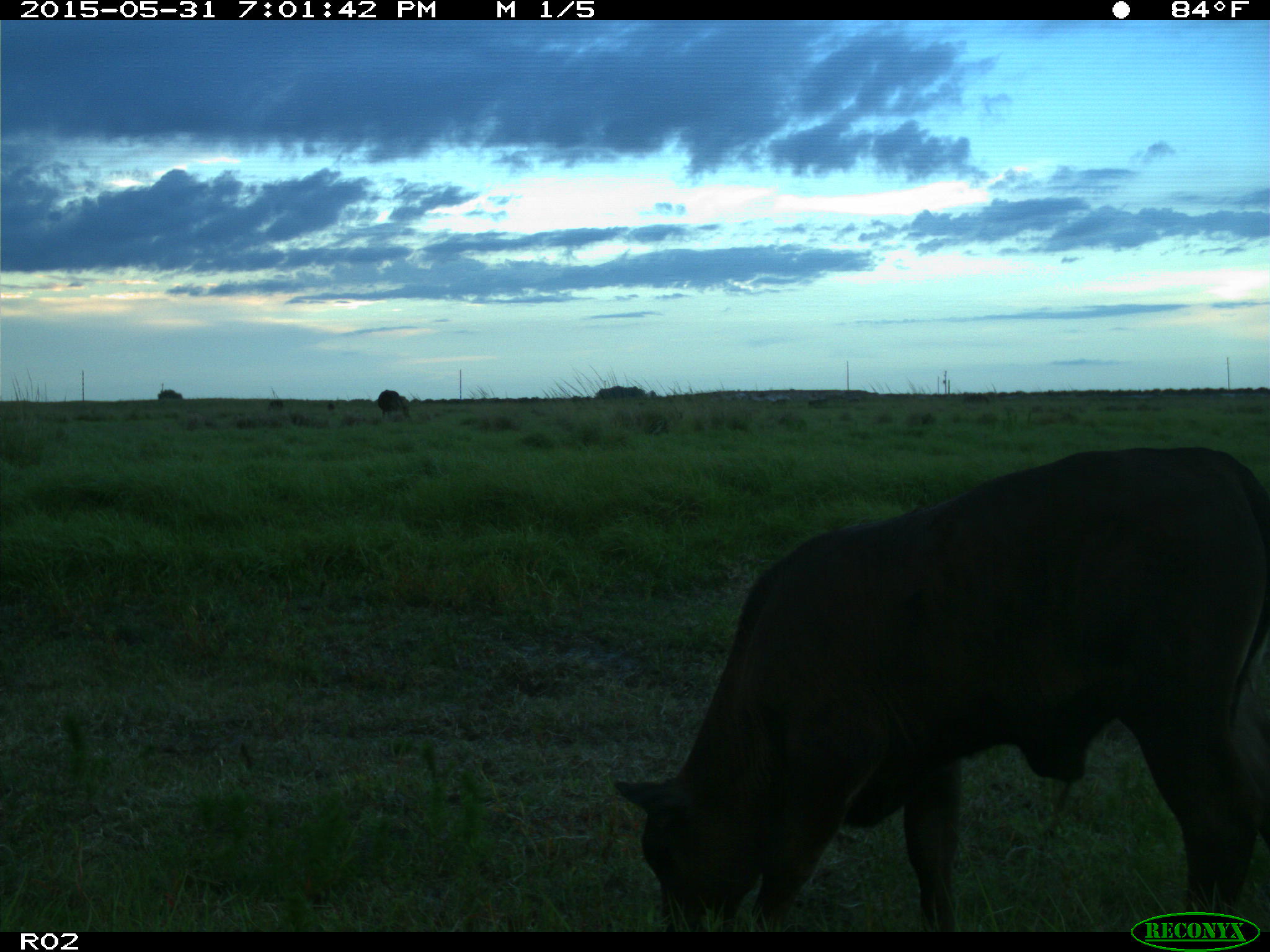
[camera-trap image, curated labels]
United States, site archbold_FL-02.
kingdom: Animalia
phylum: Chordata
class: Mammalia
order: Artiodactyla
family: Bovidae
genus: Bos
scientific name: Bos taurus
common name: domestic cow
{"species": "Bos taurus (domestic cow)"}